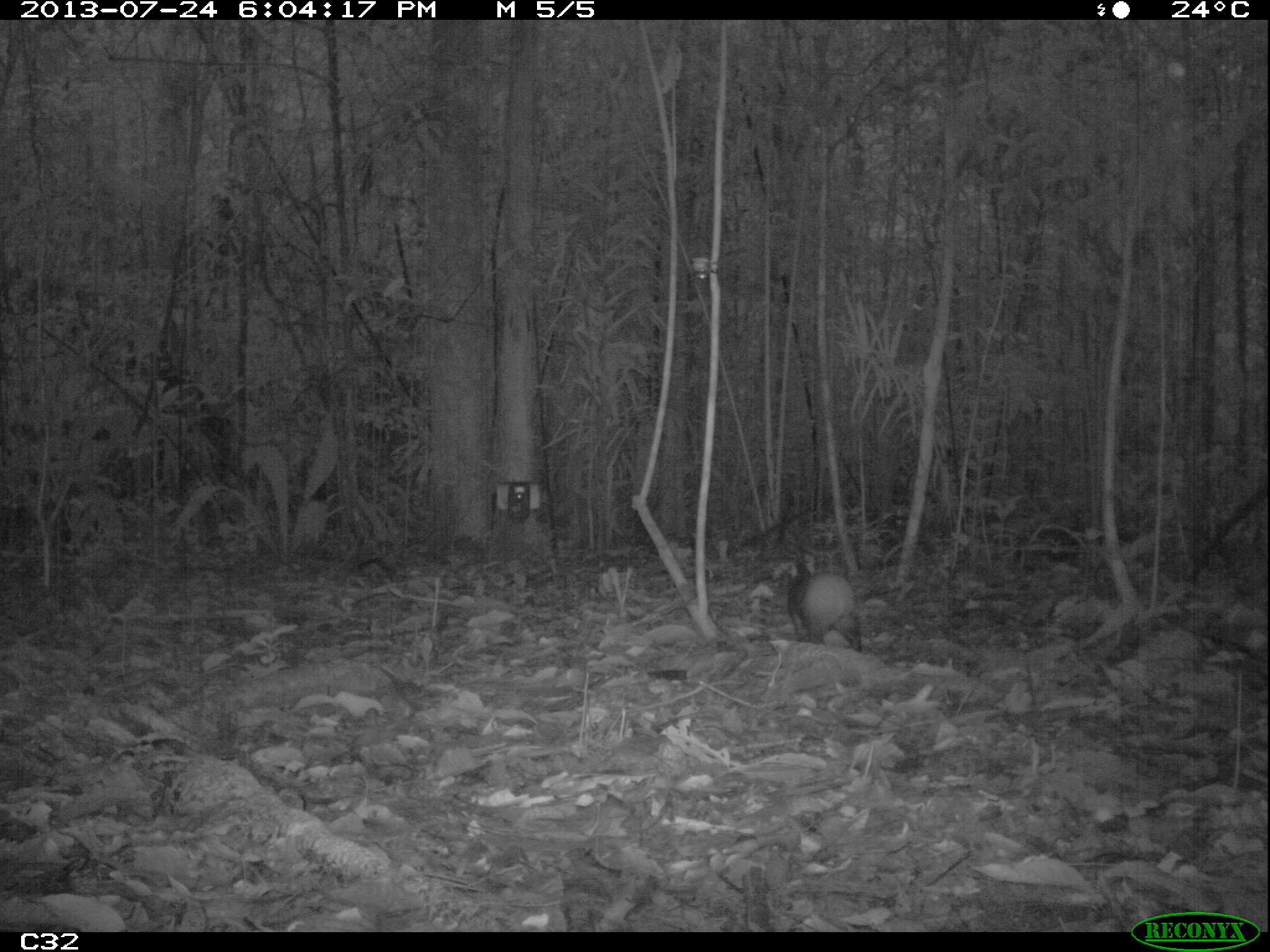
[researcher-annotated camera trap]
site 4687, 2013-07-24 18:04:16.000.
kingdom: Animalia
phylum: Chordata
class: Mammalia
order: Rodentia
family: Dasyproctidae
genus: Dasyprocta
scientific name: Dasyprocta leporina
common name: red-rumped agouti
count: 1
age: adult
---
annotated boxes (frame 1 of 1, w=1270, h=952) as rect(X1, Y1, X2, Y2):
dasyprocta leporina: rect(787, 557, 862, 651)